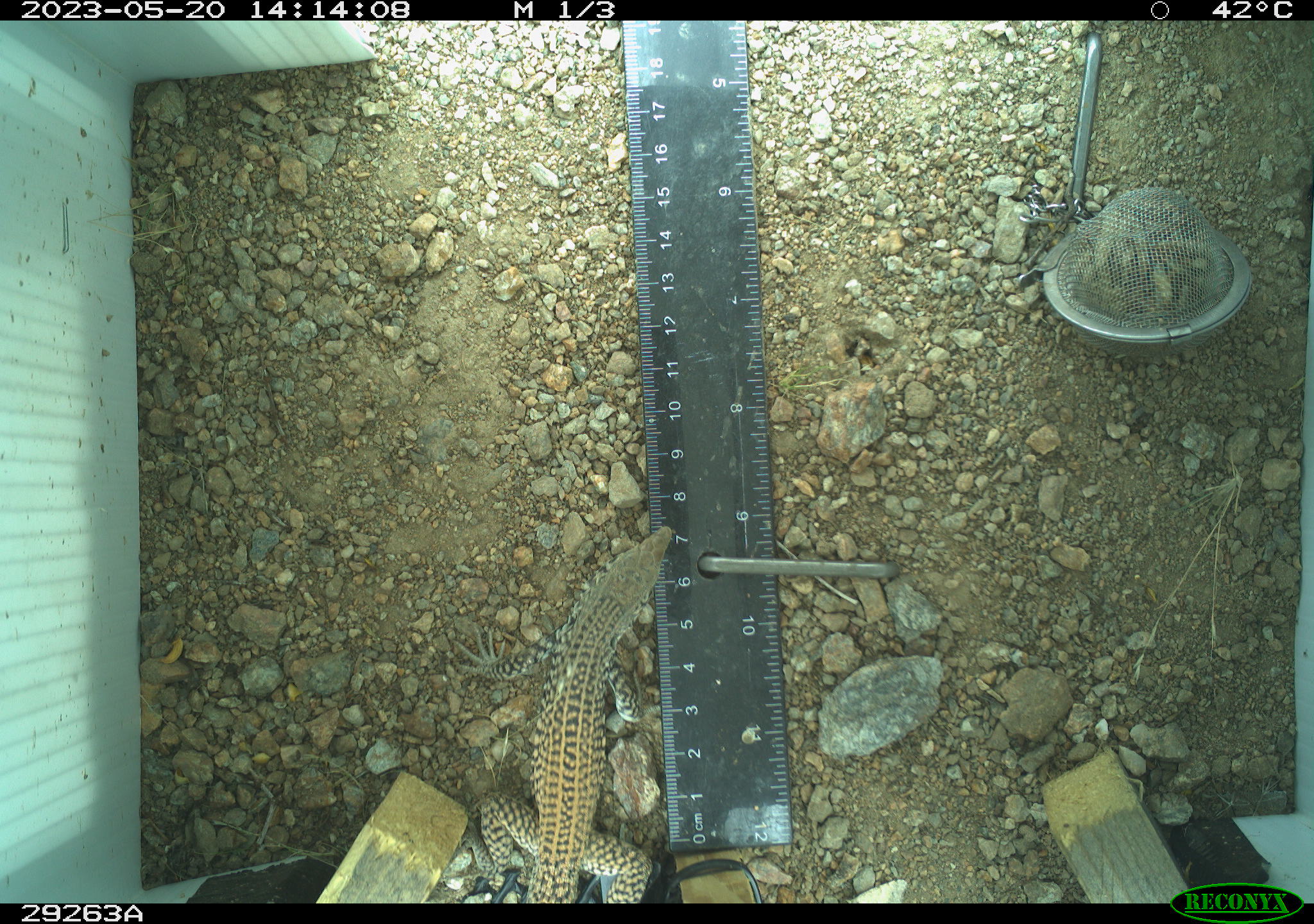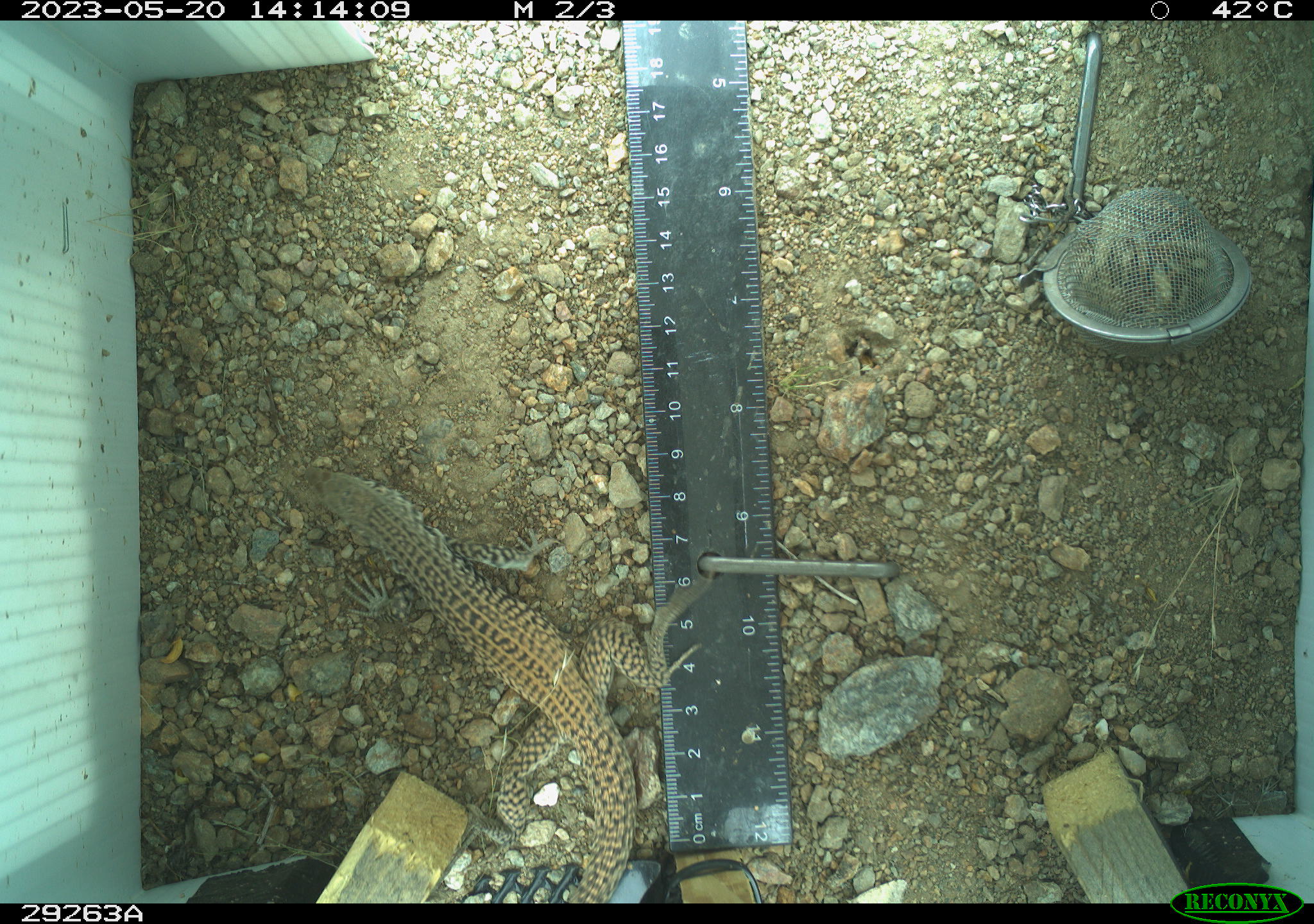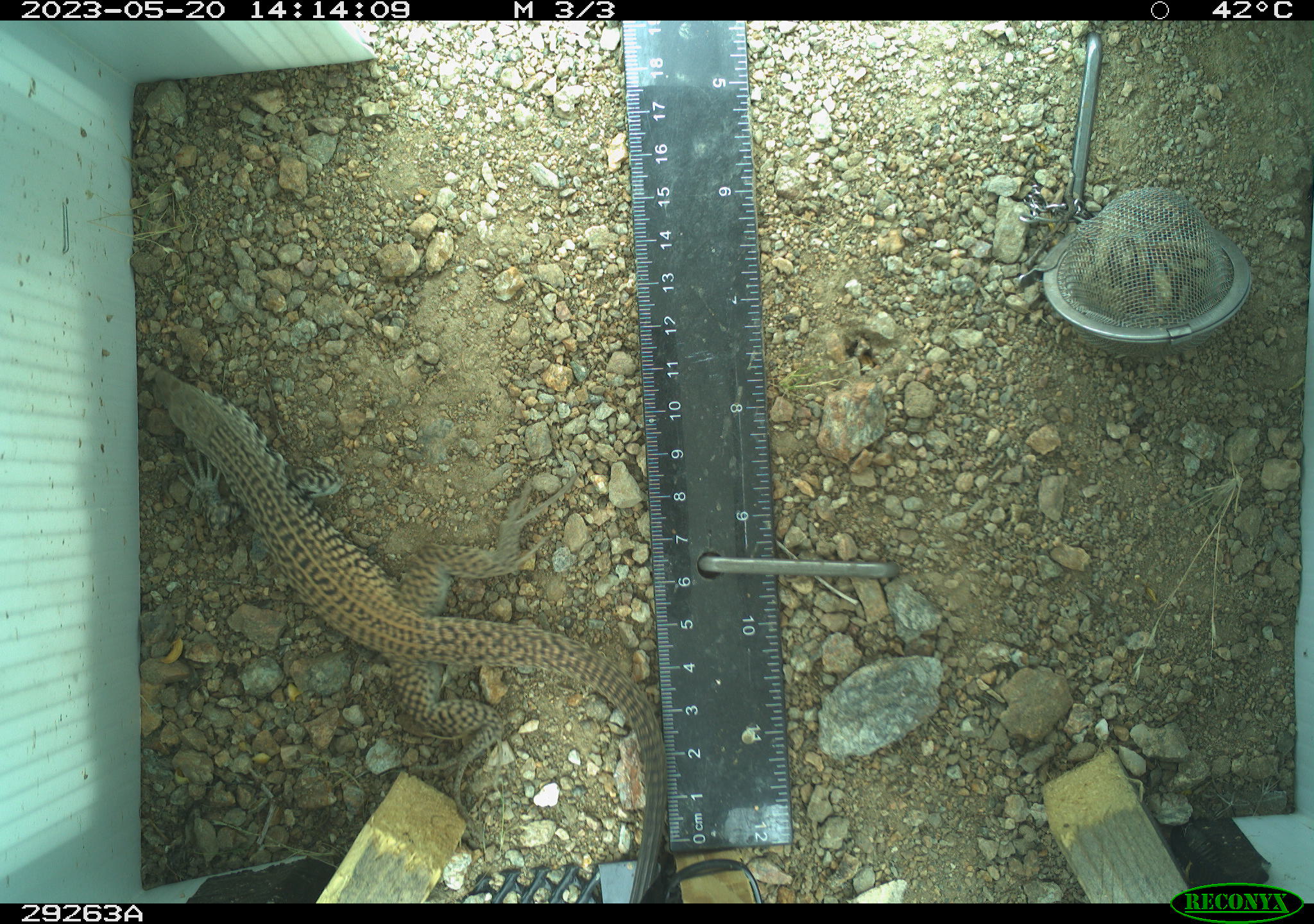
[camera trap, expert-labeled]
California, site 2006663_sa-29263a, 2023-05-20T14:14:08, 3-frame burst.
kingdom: Animalia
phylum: Chordata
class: Reptilia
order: Squamata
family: Teiidae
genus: Aspidoscelis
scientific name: Aspidoscelis tigris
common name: western whiptail